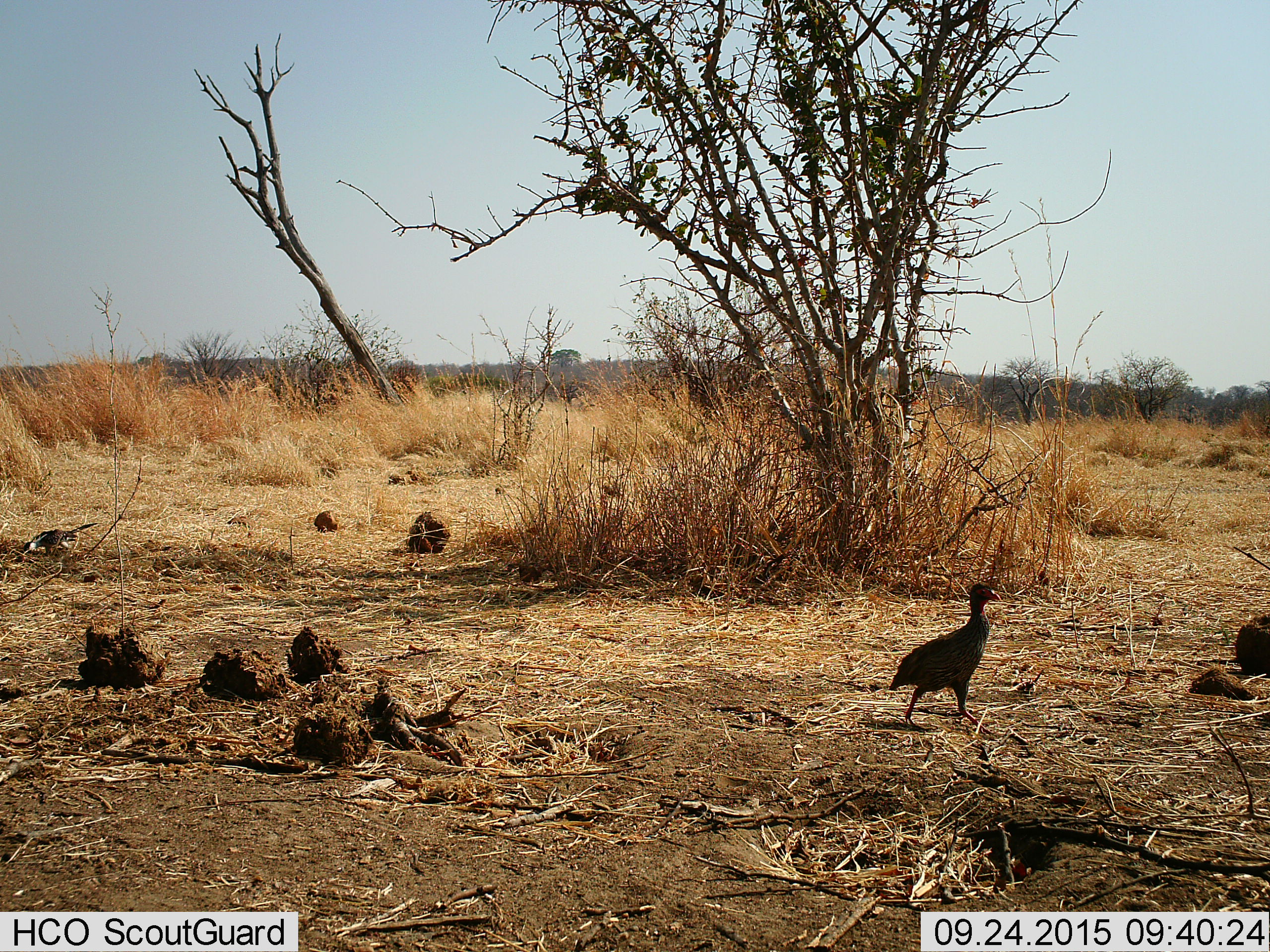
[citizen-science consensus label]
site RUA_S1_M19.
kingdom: Animalia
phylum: Chordata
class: Aves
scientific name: Aves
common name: bird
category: birdother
Birdother (bird) (Aves), count 1. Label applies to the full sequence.